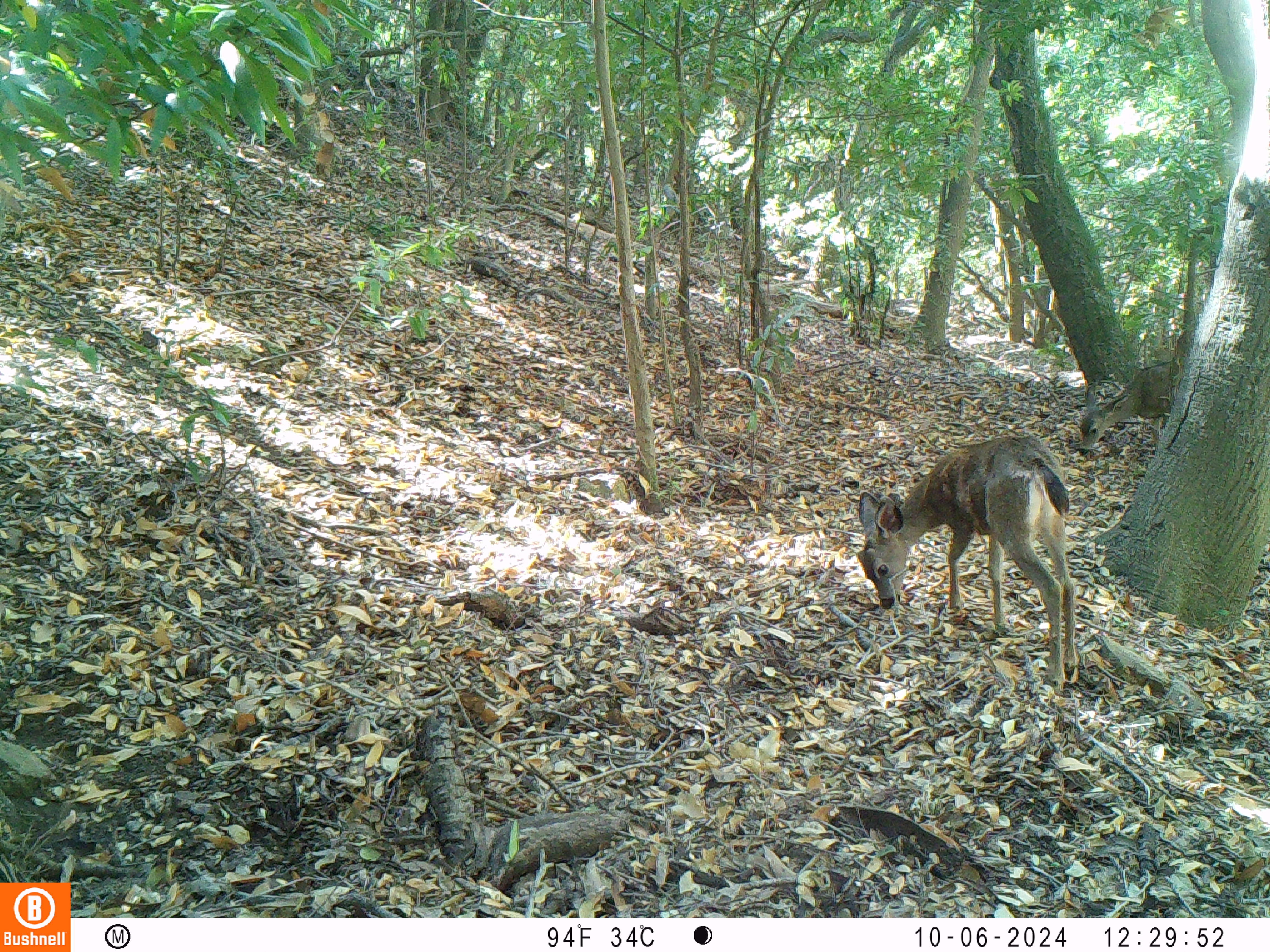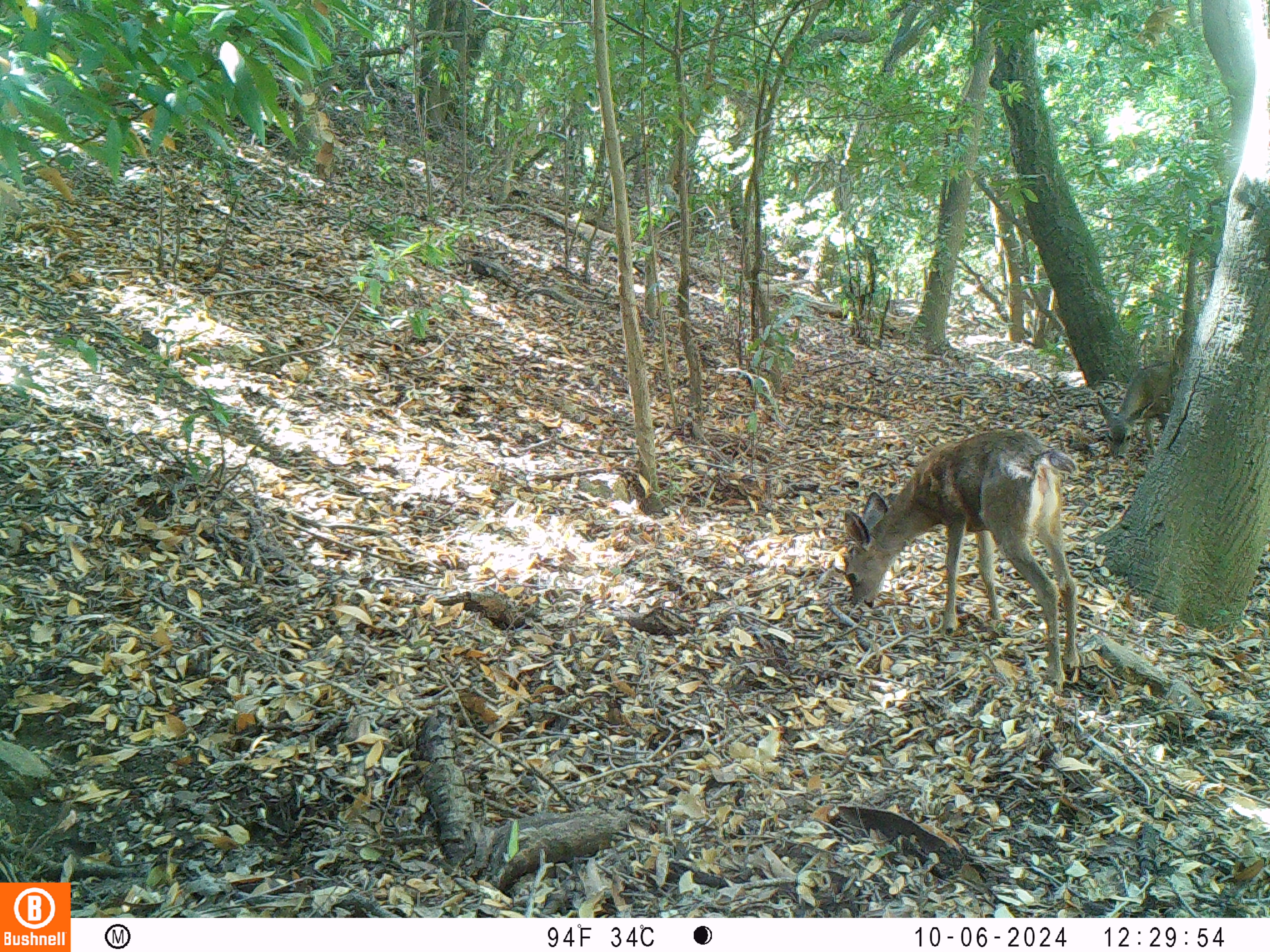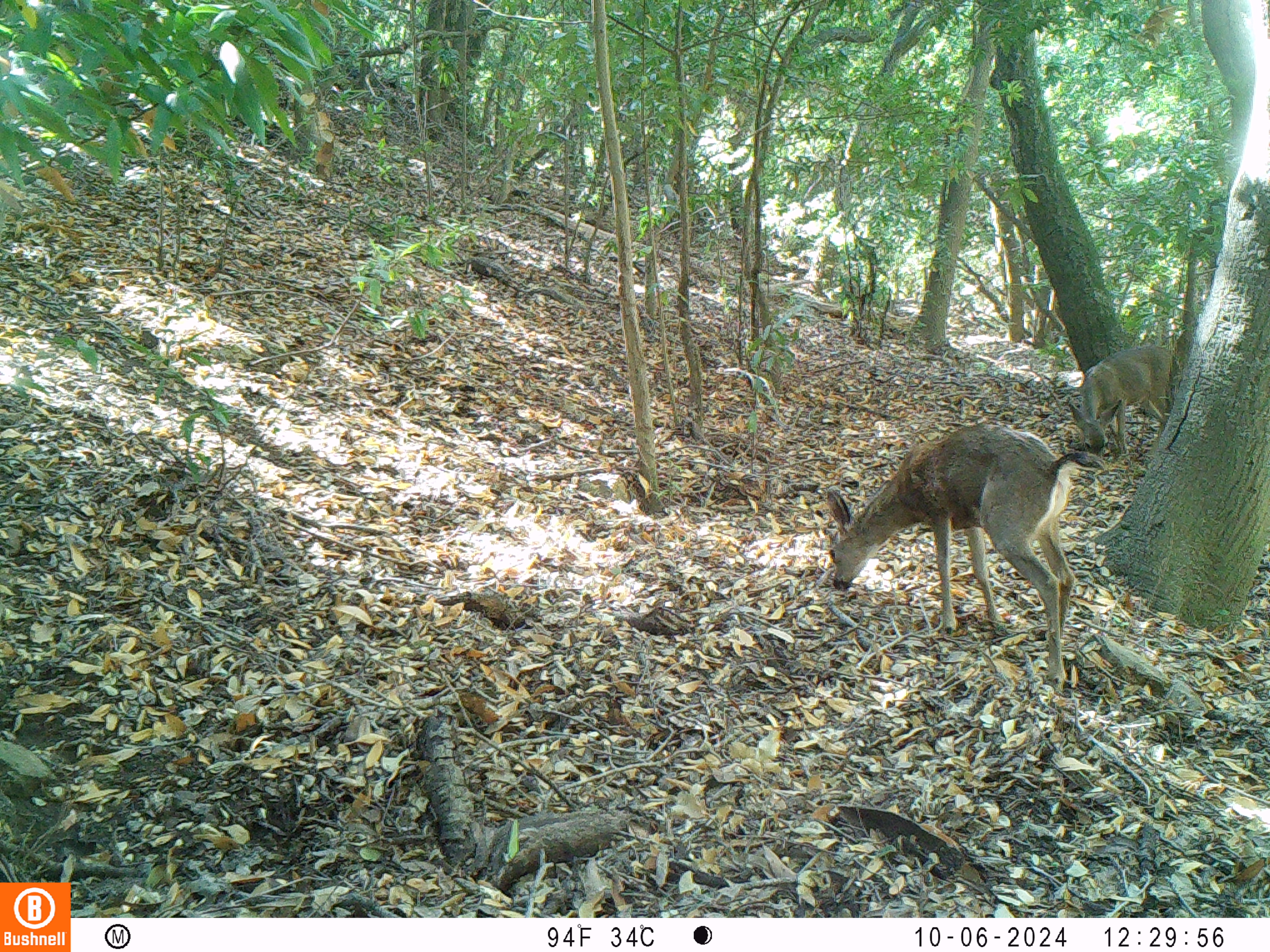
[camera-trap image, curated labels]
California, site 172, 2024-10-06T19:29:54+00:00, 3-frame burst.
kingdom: Animalia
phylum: Chordata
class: Mammalia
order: Artiodactyla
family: Cervidae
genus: Odocoileus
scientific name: Odocoileus hemionus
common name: mule deer